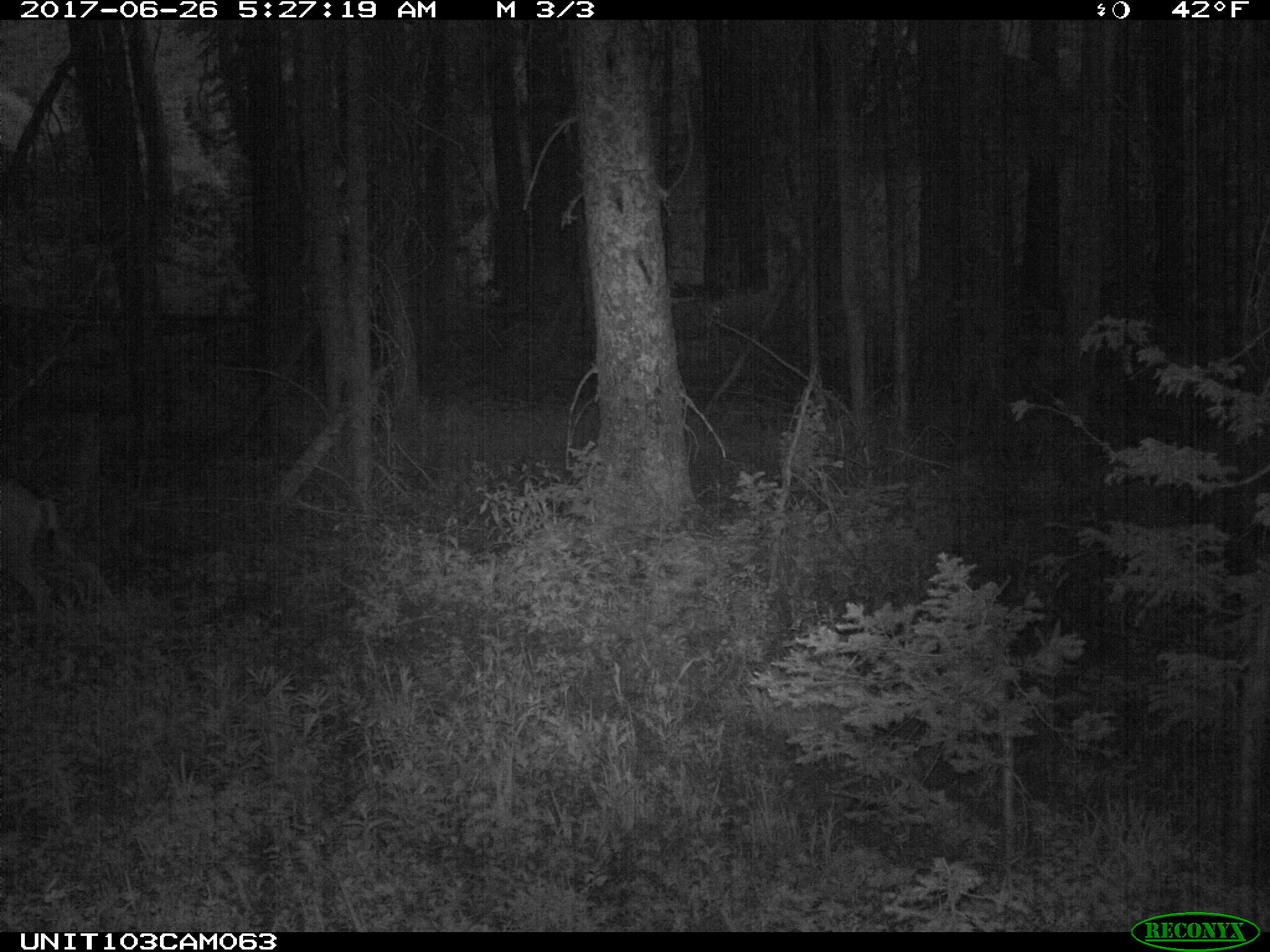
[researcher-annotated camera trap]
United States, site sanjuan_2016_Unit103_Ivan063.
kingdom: Animalia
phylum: Chordata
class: Mammalia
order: Artiodactyla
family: Cervidae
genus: Odocoileus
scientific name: Odocoileus hemionus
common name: mule deer